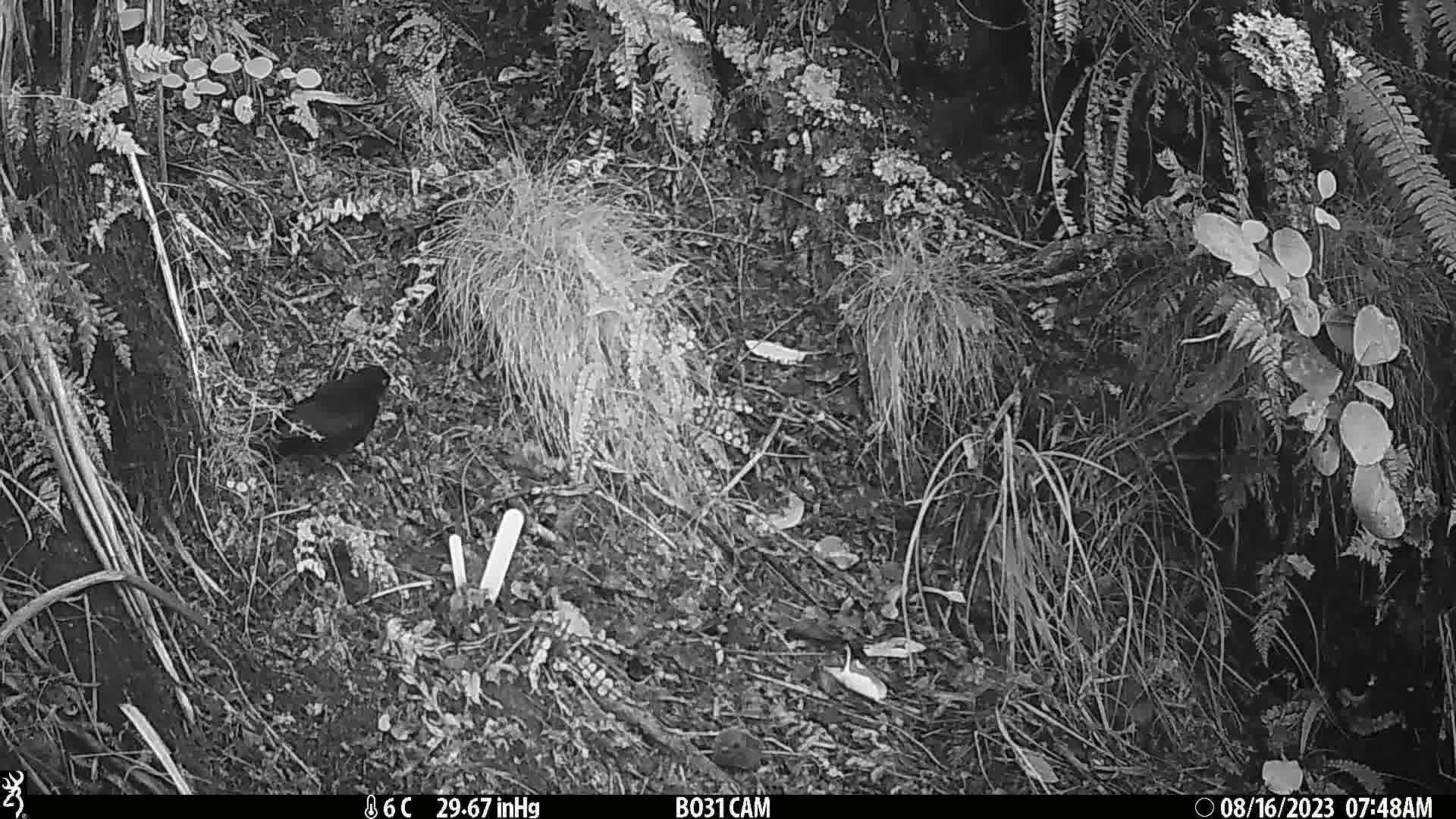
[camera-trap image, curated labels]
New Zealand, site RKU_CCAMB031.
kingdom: Animalia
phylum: Chordata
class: Aves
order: Passeriformes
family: Turdidae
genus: Turdus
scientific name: Turdus merula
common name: eurasian blackbird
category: blackbird